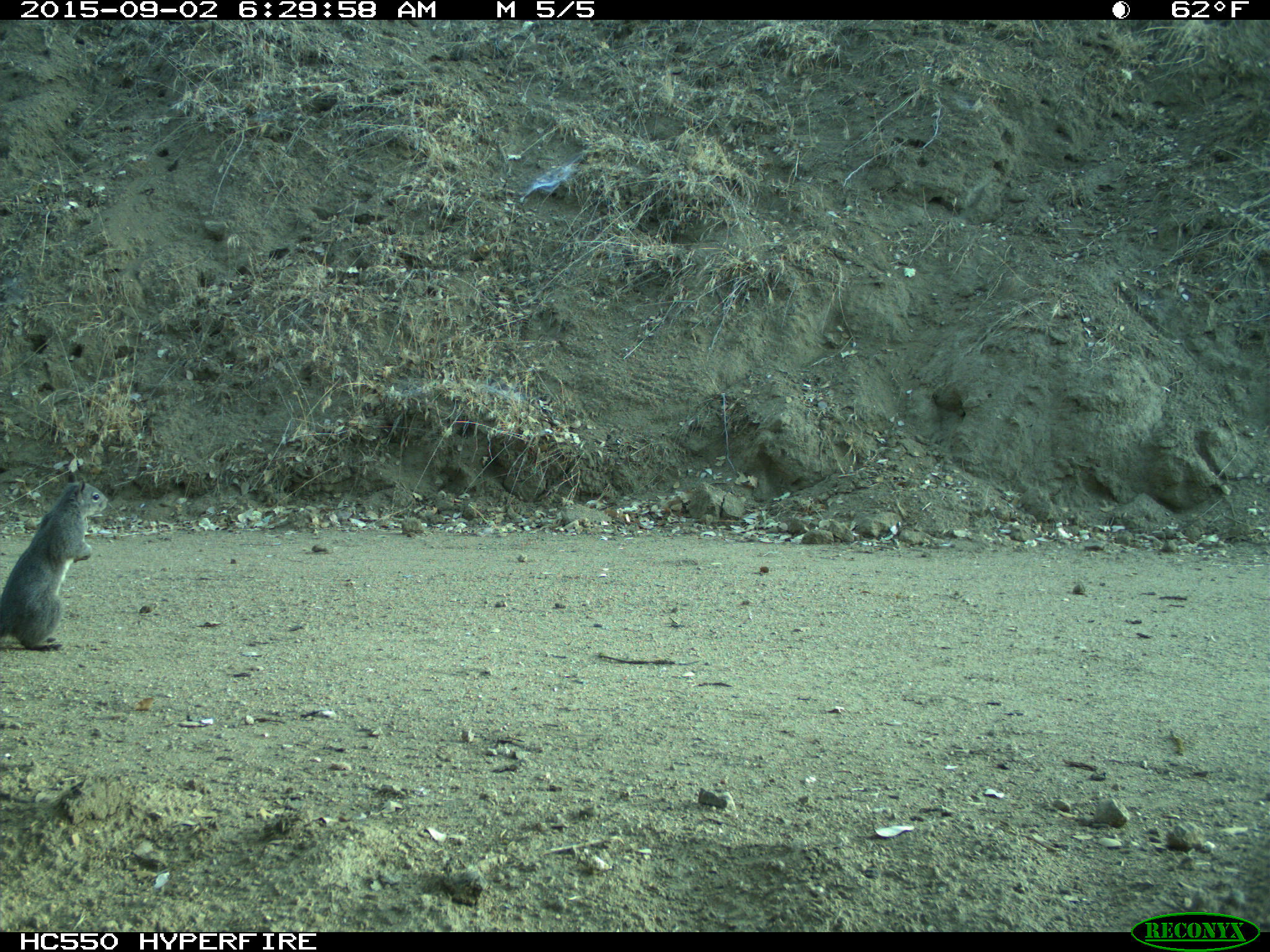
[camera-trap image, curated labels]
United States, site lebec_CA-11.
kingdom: Animalia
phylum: Chordata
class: Mammalia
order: Rodentia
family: Sciuridae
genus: Sciurus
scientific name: Sciurus carolinensis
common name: eastern gray squirrel